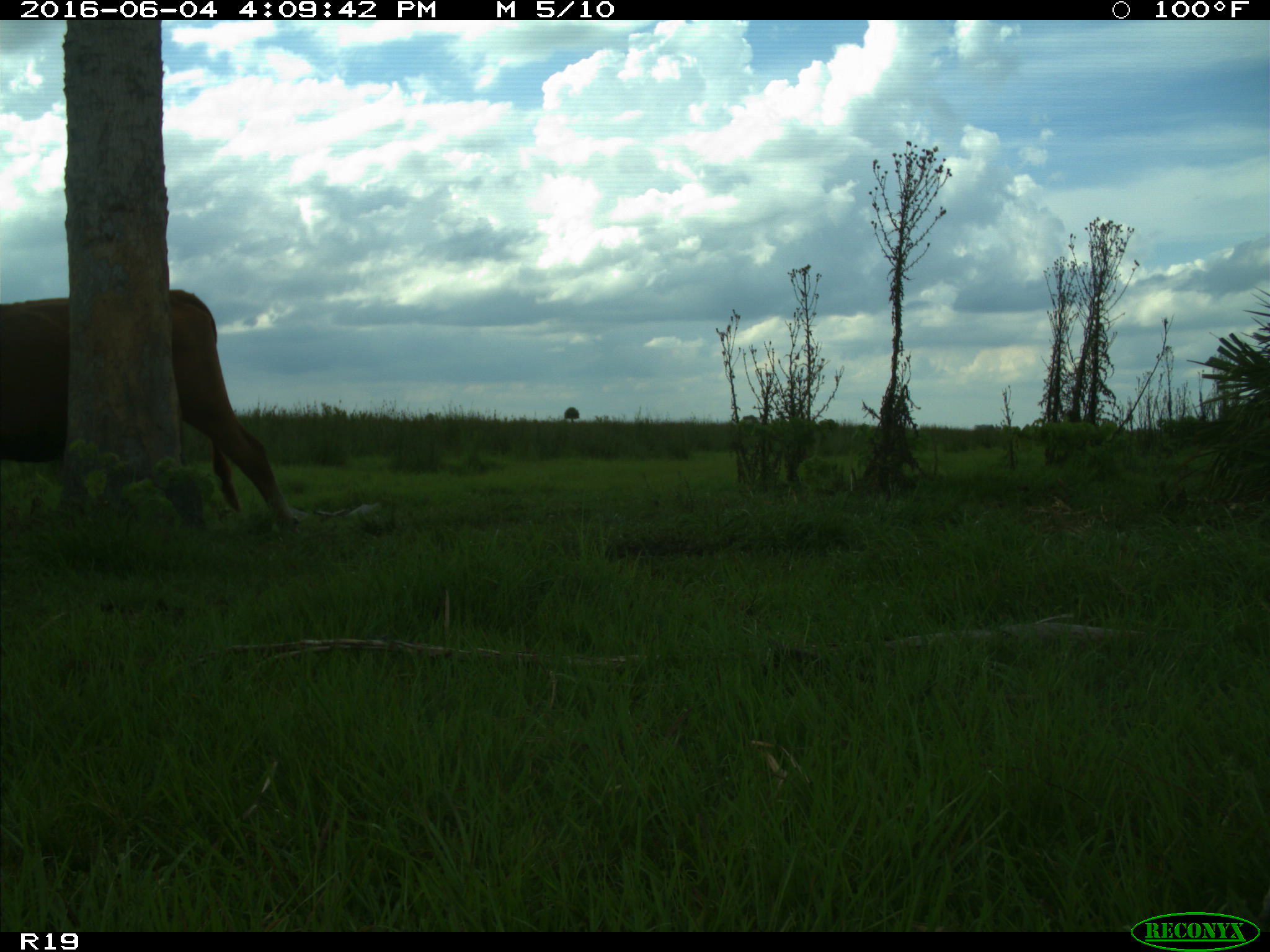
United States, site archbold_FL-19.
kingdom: Animalia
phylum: Chordata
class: Mammalia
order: Artiodactyla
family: Bovidae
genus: Bos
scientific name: Bos taurus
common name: domestic cow